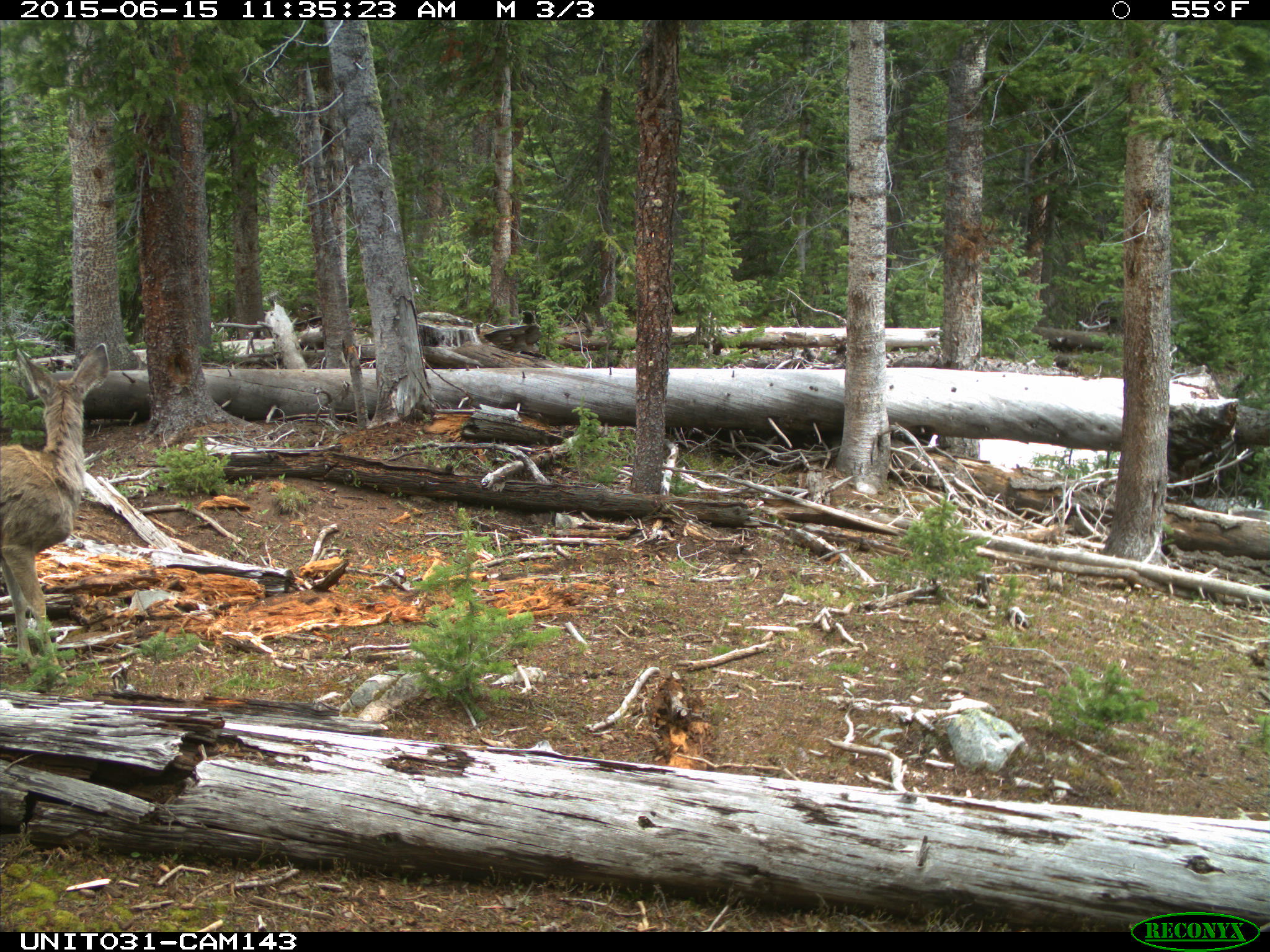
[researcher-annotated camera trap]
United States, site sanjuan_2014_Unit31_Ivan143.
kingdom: Animalia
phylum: Chordata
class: Mammalia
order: Artiodactyla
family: Cervidae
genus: Odocoileus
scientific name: Odocoileus hemionus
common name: mule deer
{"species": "Odocoileus hemionus (mule deer)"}